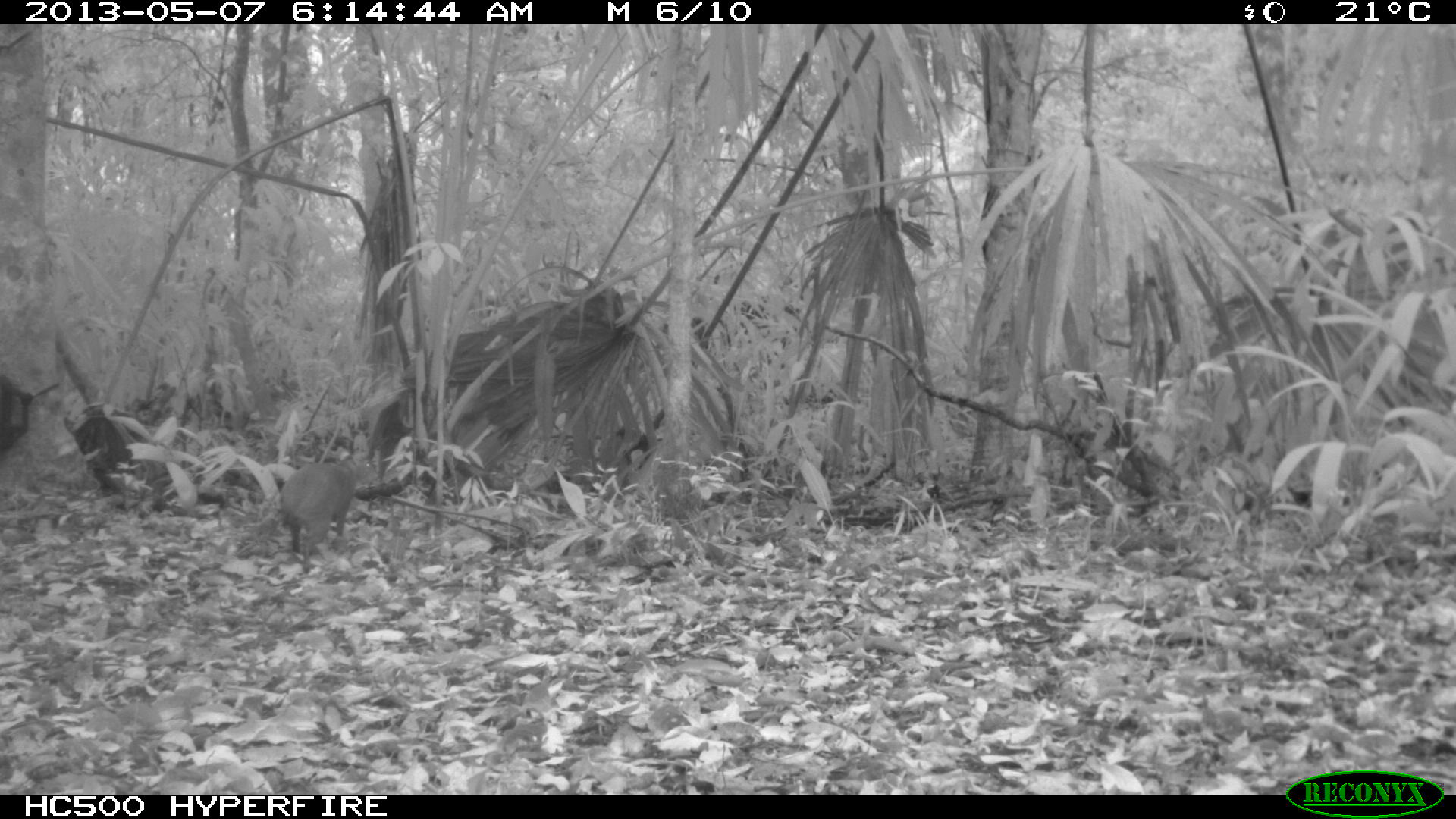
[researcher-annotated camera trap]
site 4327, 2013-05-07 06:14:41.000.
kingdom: Animalia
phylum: Chordata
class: Mammalia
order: Rodentia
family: Dasyproctidae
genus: Dasyprocta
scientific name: Dasyprocta punctata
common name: central american agouti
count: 1